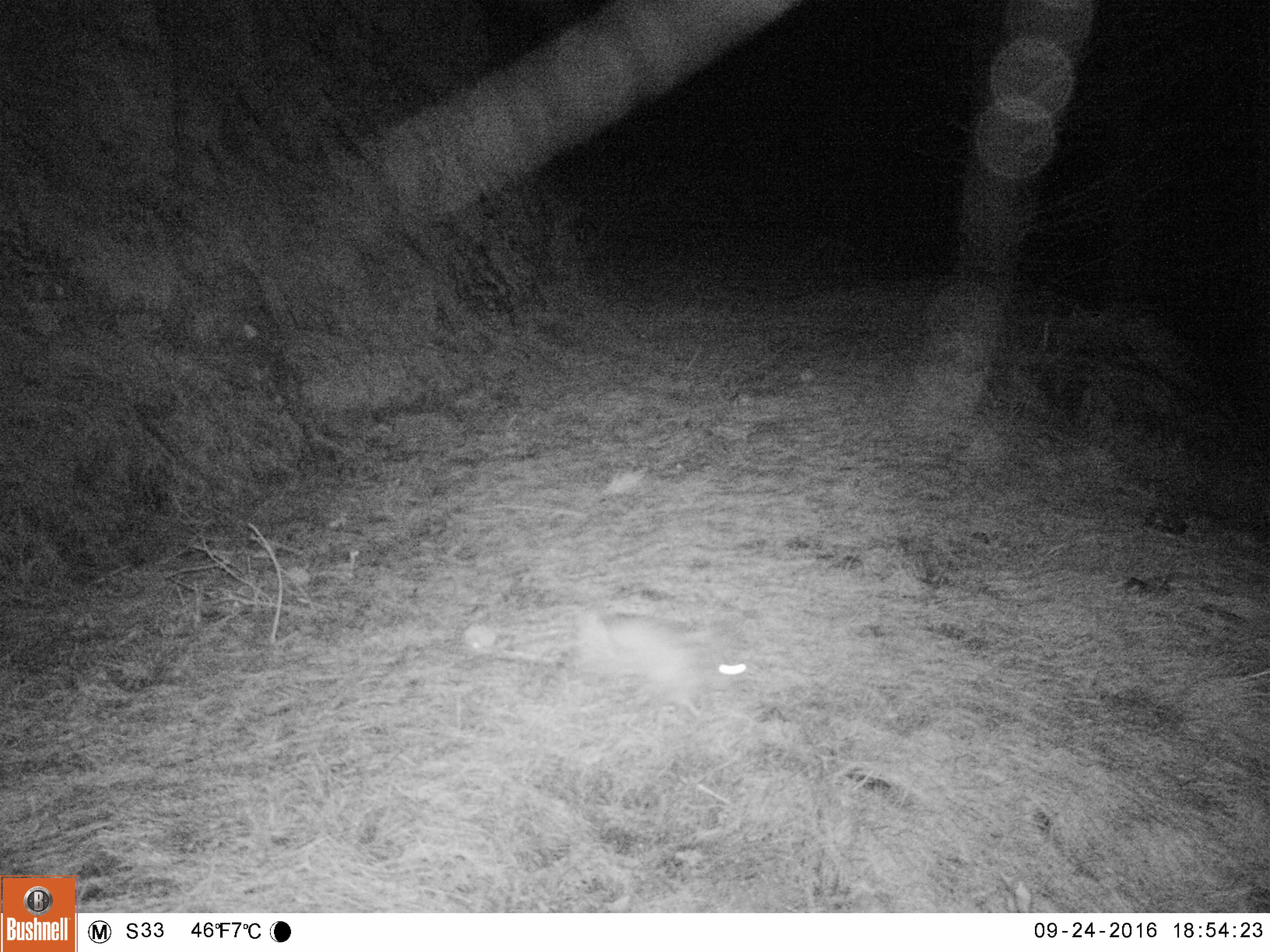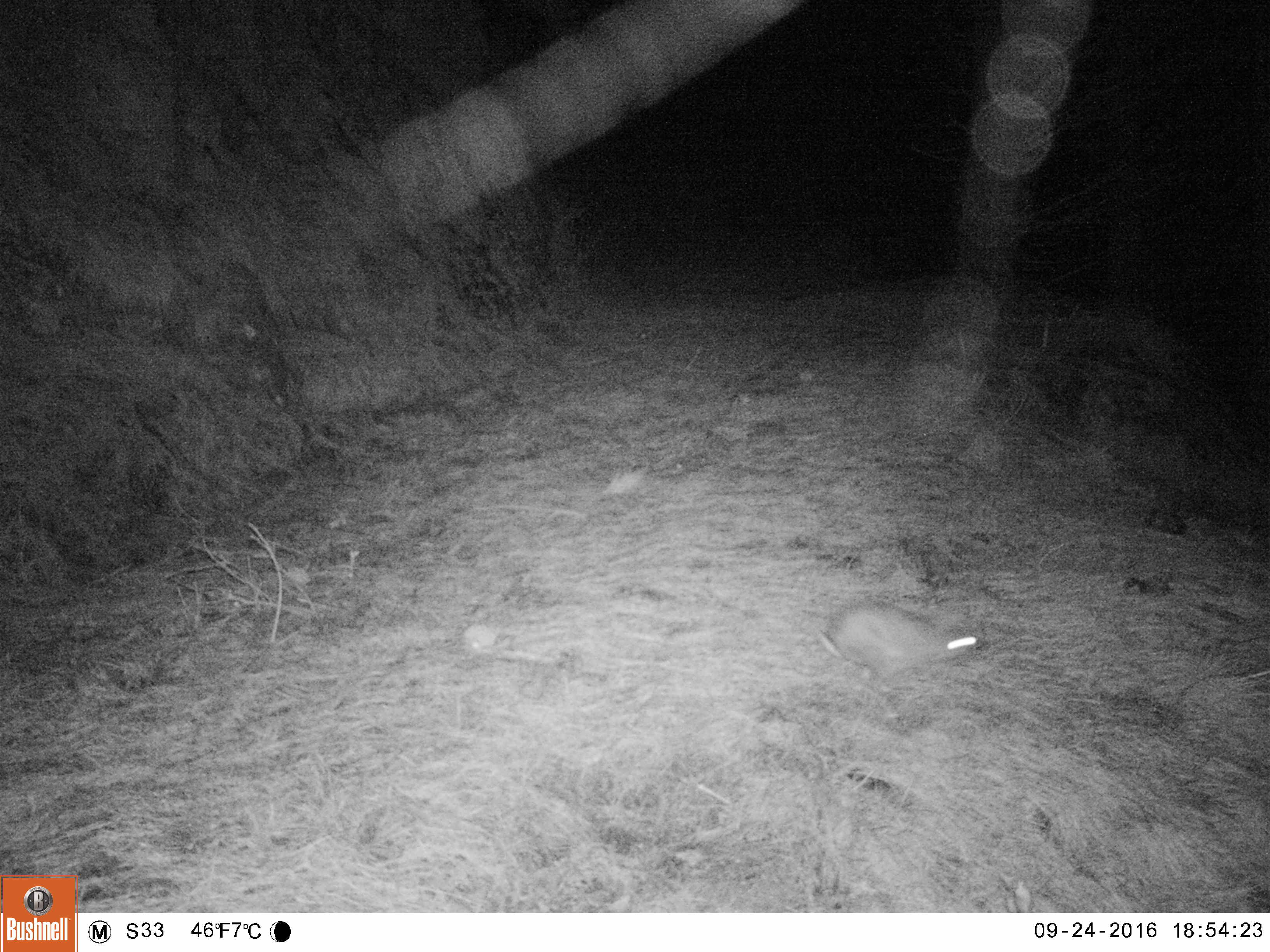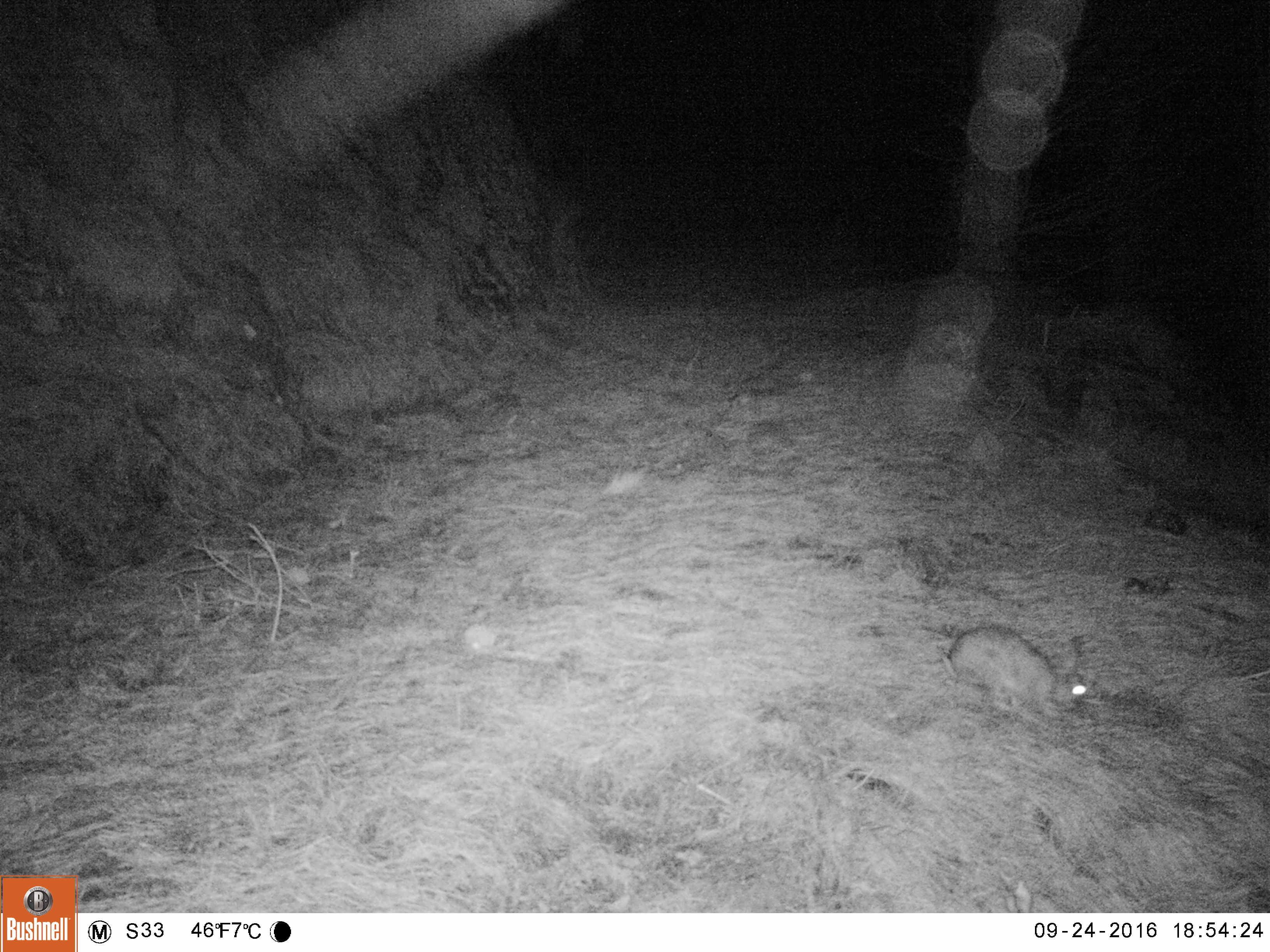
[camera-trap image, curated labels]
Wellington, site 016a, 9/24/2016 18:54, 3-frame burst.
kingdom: Animalia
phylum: Chordata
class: Mammalia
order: Lagomorpha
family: Leporidae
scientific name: Leporidae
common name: rabbit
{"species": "rabbit (Leporidae)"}